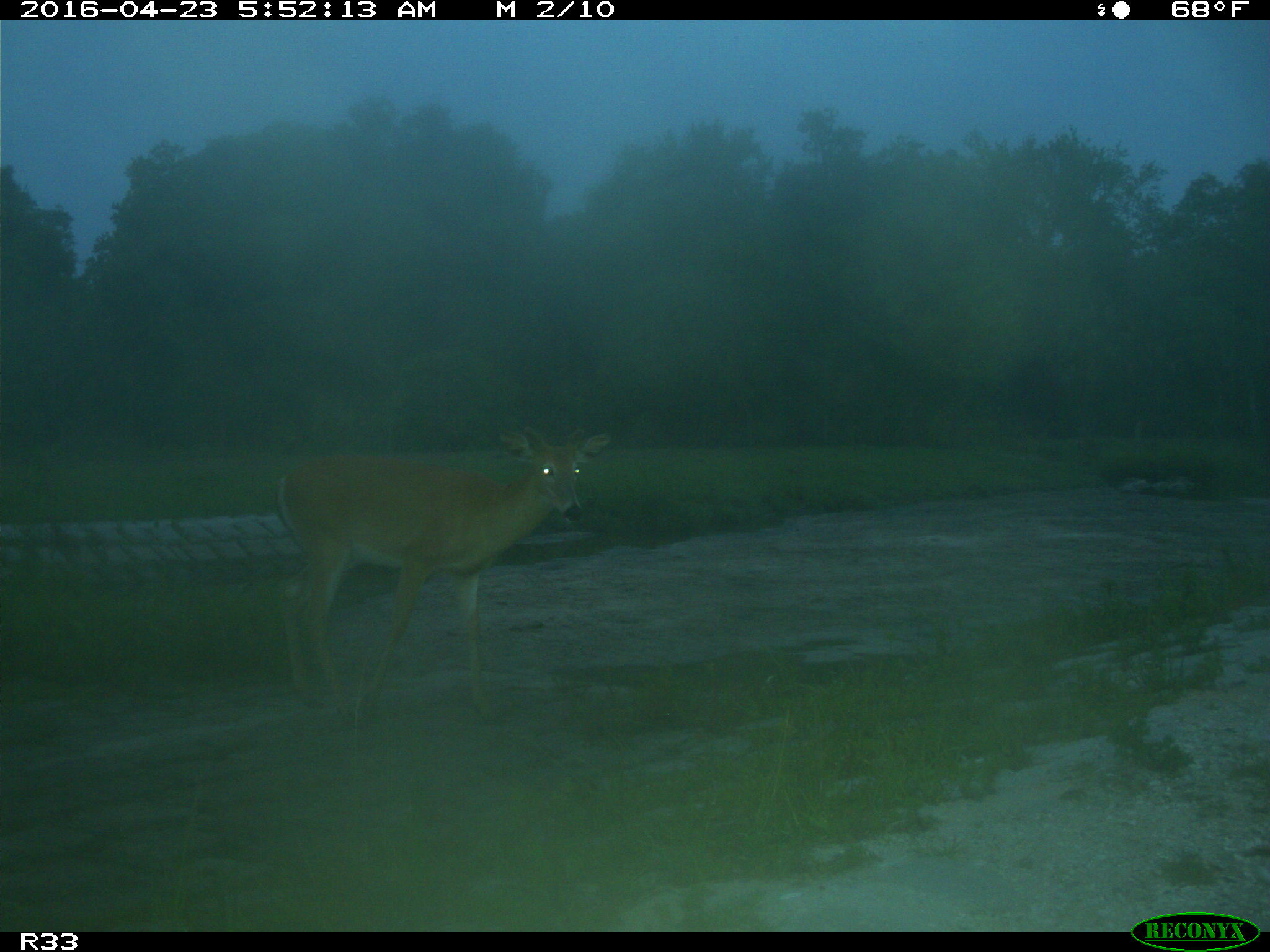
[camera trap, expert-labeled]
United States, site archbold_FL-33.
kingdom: Animalia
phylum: Chordata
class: Mammalia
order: Artiodactyla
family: Cervidae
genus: Odocoileus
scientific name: Odocoileus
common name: deer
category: unidentified deer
Unidentified deer (deer) (Odocoileus).